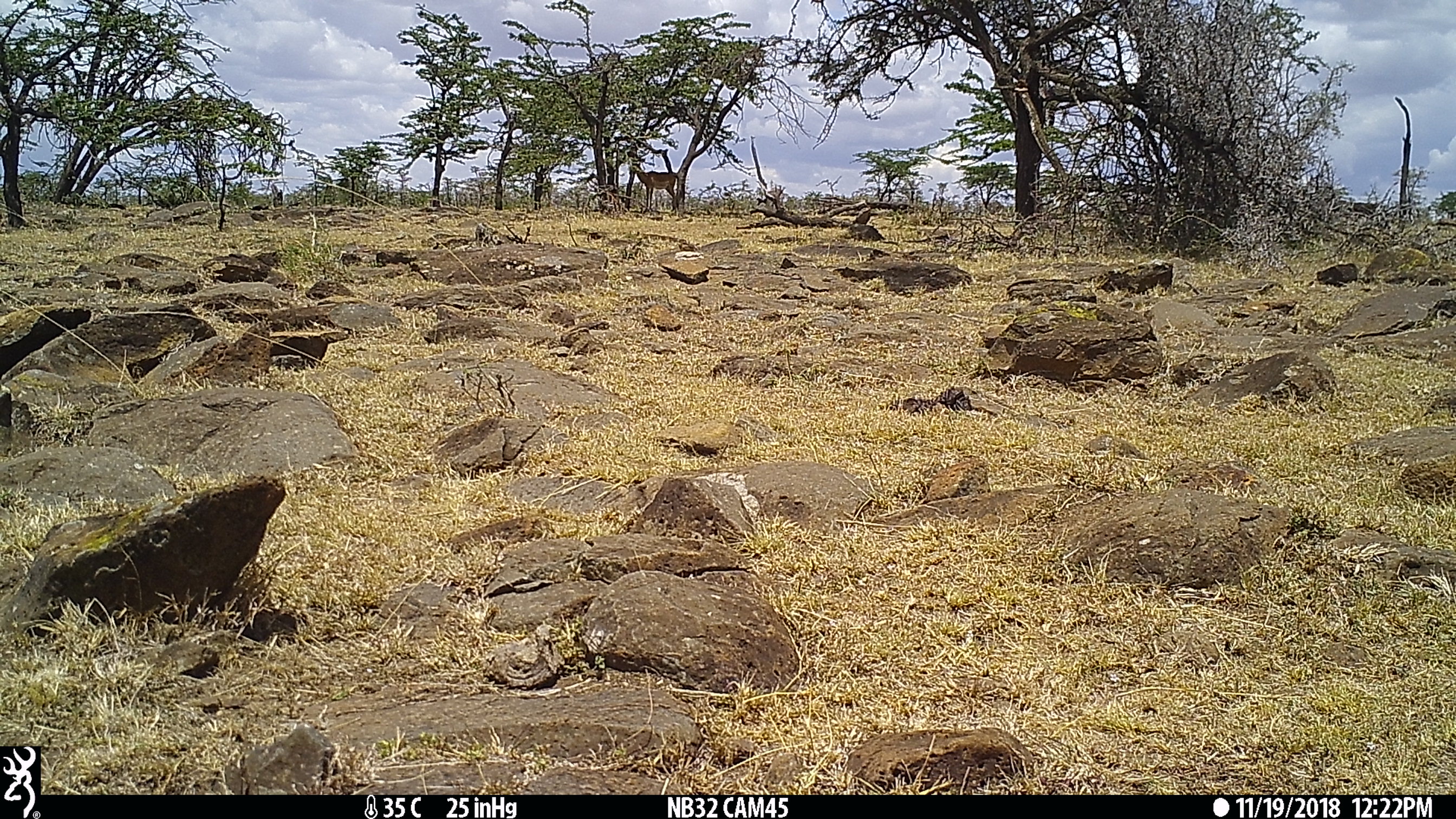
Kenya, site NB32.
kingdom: Animalia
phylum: Chordata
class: Mammalia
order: Artiodactyla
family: Bovidae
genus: Aepyceros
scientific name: Aepyceros melampus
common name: impala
Impala (Aepyceros melampus).